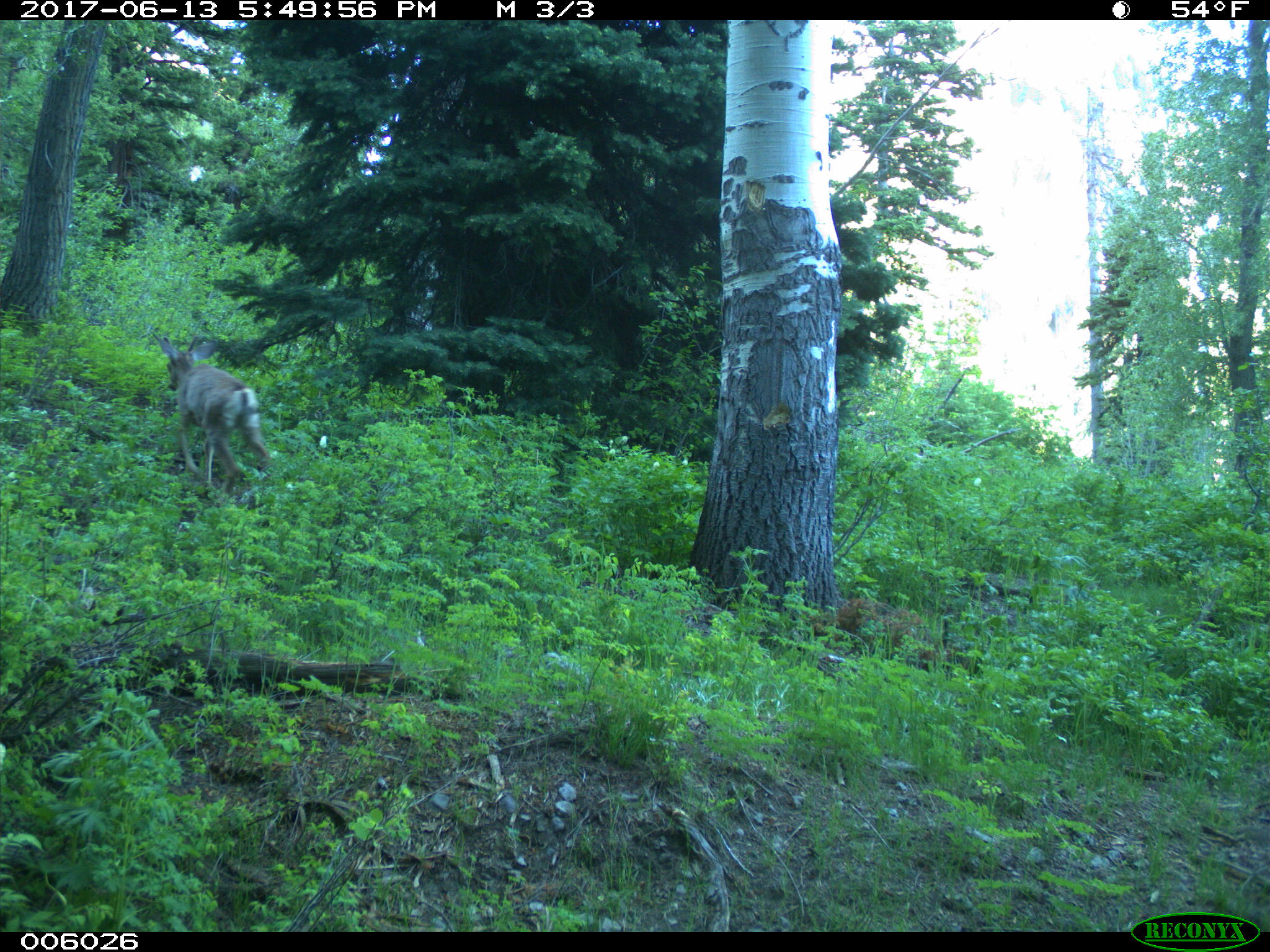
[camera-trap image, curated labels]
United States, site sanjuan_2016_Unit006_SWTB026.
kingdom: Animalia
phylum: Chordata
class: Mammalia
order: Artiodactyla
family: Cervidae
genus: Odocoileus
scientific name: Odocoileus hemionus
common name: mule deer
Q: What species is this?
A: Odocoileus hemionus (mule deer).